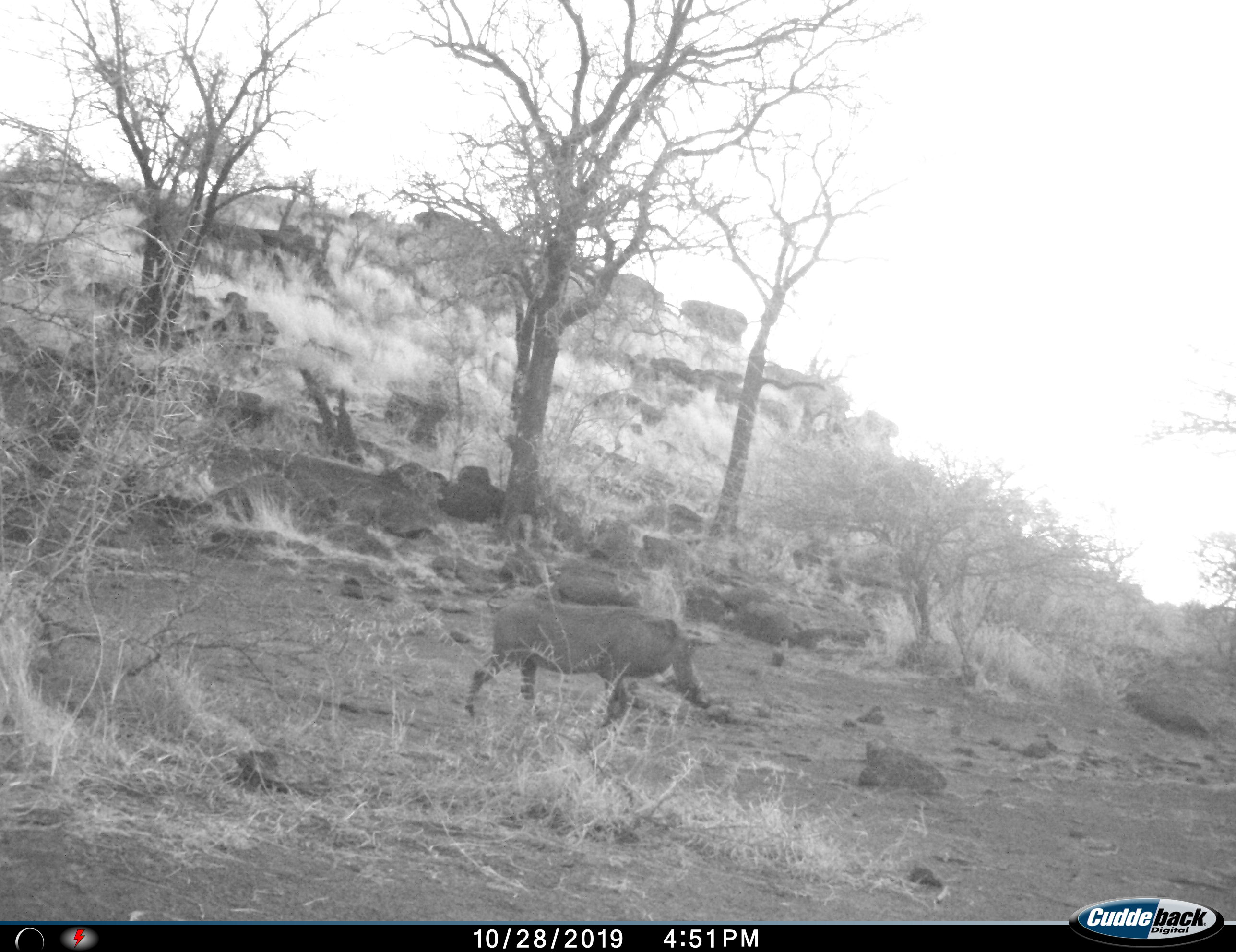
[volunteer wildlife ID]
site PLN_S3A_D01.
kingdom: Animalia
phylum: Chordata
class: Mammalia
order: Artiodactyla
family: Suidae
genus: Phacochoerus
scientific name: Phacochoerus africanus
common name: warthog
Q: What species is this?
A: Warthog (Phacochoerus africanus).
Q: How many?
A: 1.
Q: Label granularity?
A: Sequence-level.